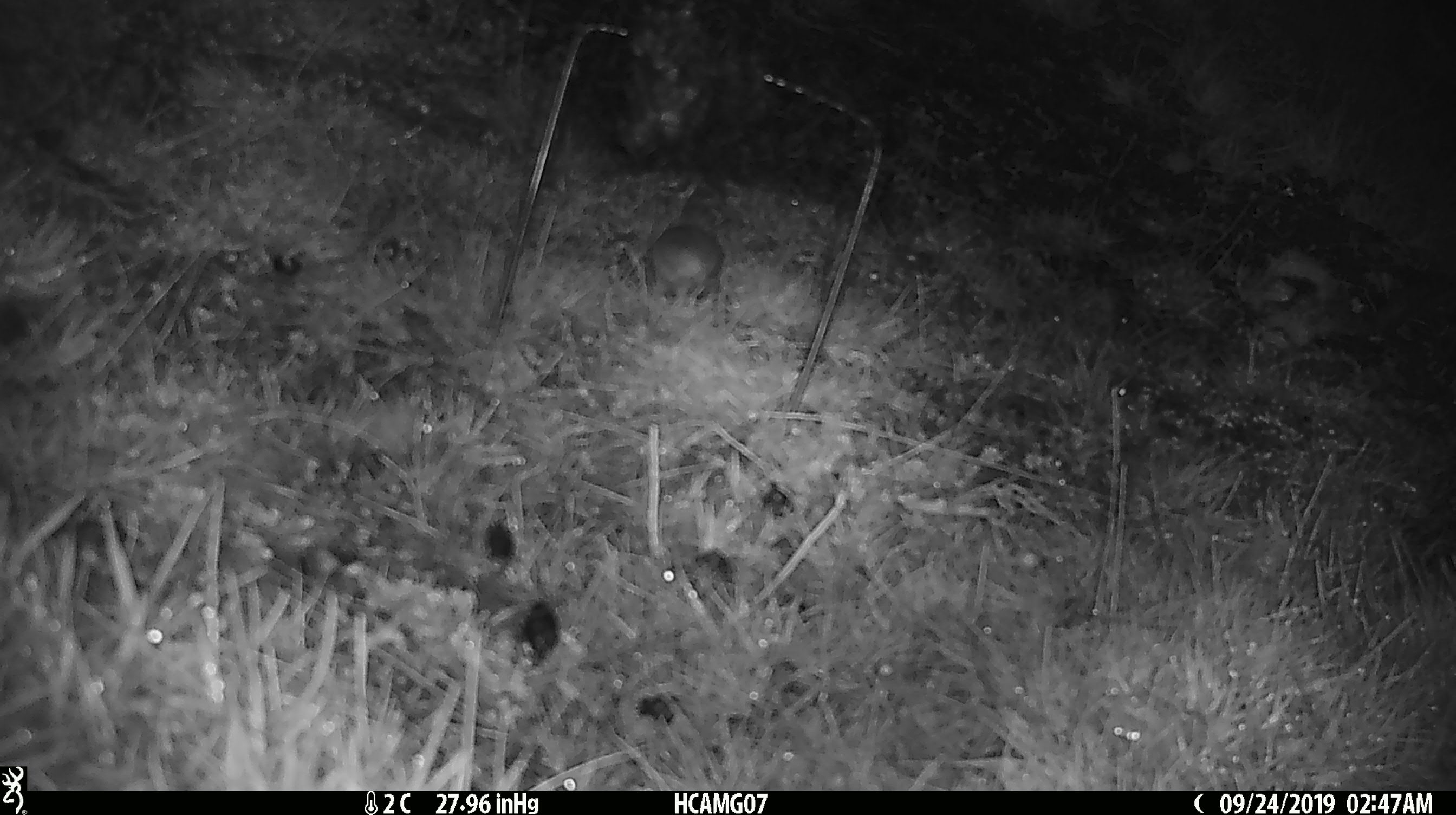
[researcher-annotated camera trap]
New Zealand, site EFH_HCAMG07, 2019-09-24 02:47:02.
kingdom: Animalia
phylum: Chordata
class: Mammalia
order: Rodentia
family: Muridae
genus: Mus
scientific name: Mus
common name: mouse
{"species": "mouse (Mus)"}